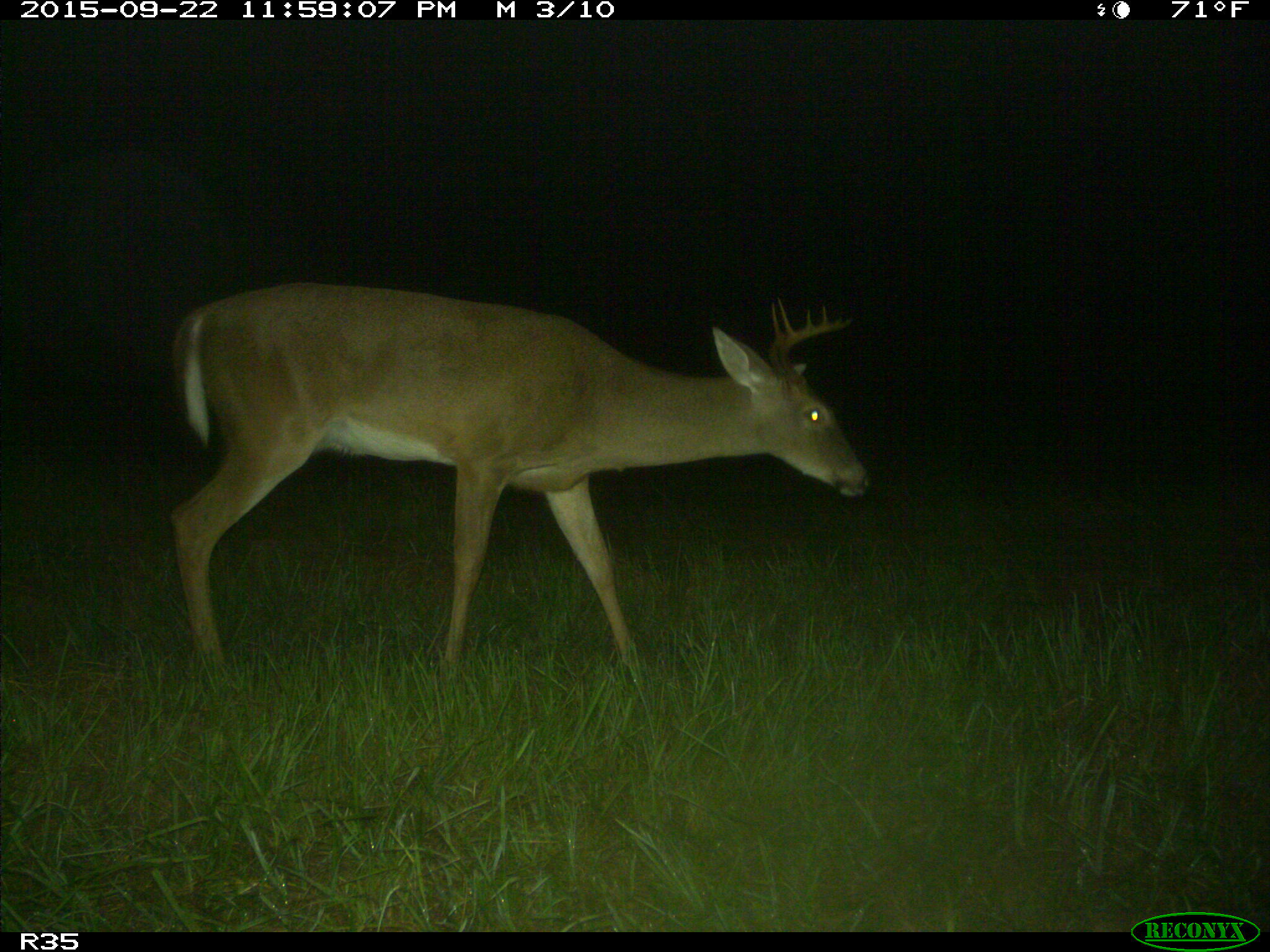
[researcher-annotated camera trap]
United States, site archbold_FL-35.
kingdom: Animalia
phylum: Chordata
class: Mammalia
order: Artiodactyla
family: Cervidae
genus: Odocoileus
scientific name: Odocoileus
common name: deer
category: unidentified deer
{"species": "unidentified deer (deer) (Odocoileus)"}